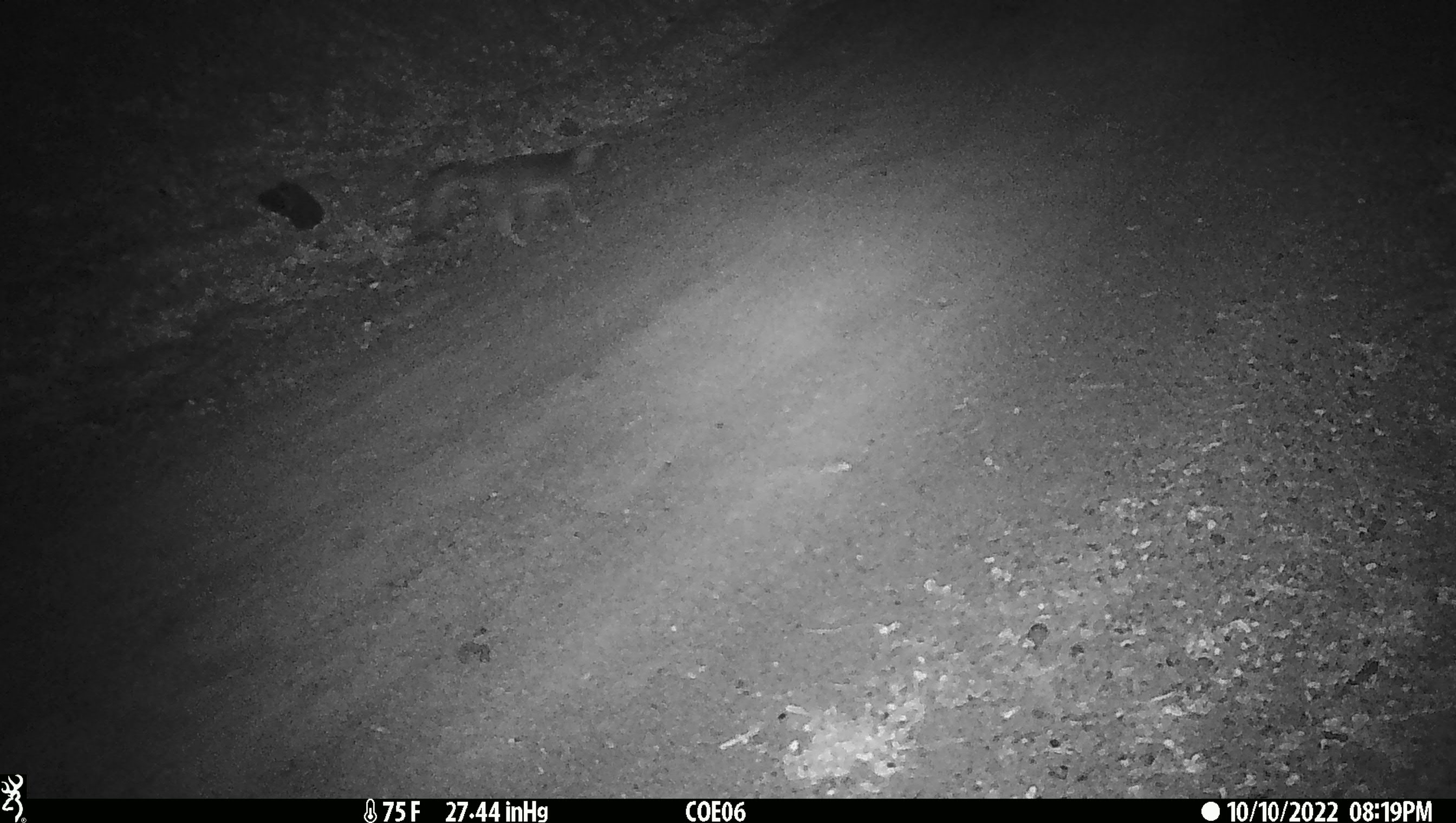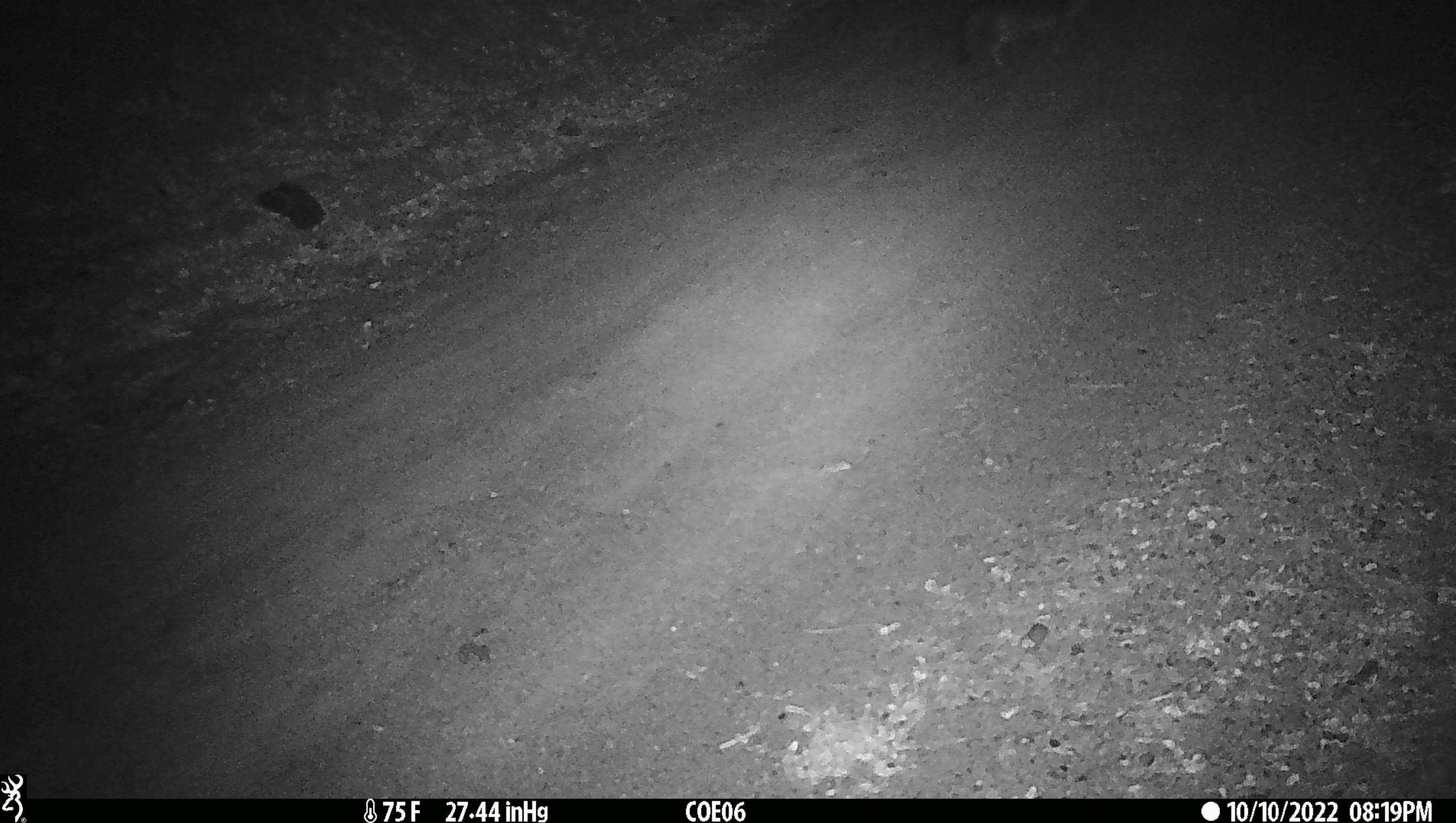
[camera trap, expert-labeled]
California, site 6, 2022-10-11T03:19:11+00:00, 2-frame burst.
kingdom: Animalia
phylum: Chordata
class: Mammalia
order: Carnivora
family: Canidae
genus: Urocyon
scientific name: Urocyon cinereoargenteus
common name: gray fox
Gray fox (Urocyon cinereoargenteus).